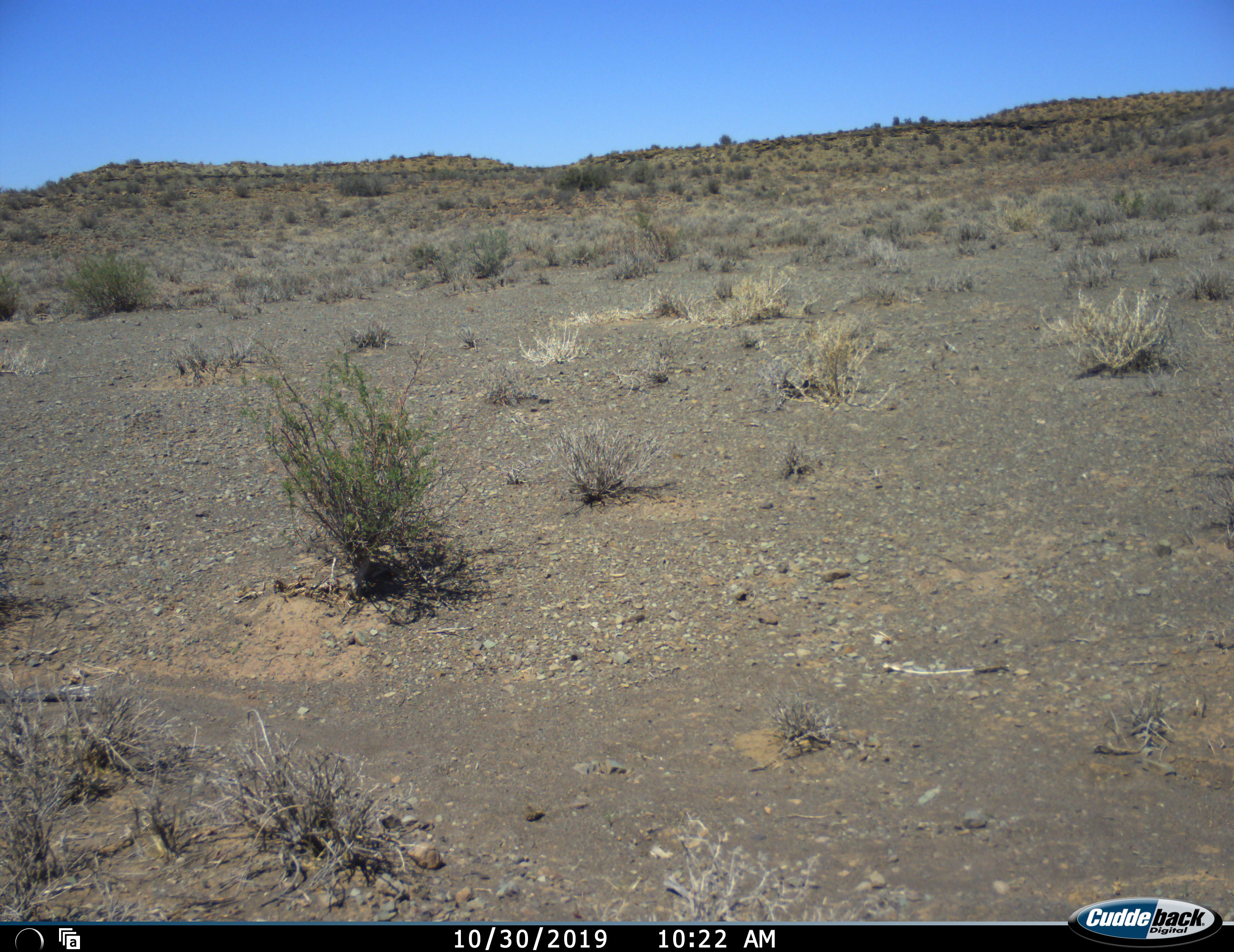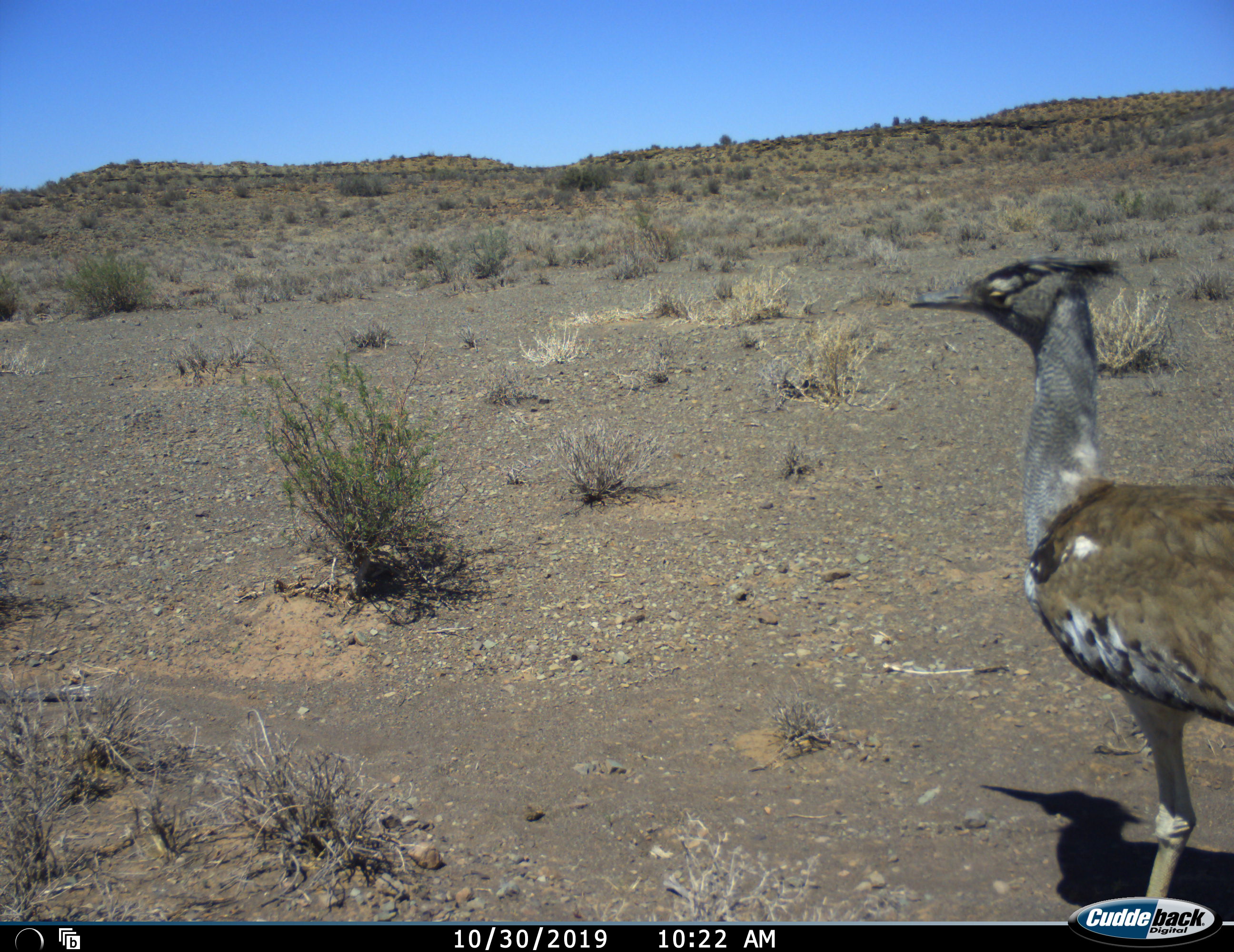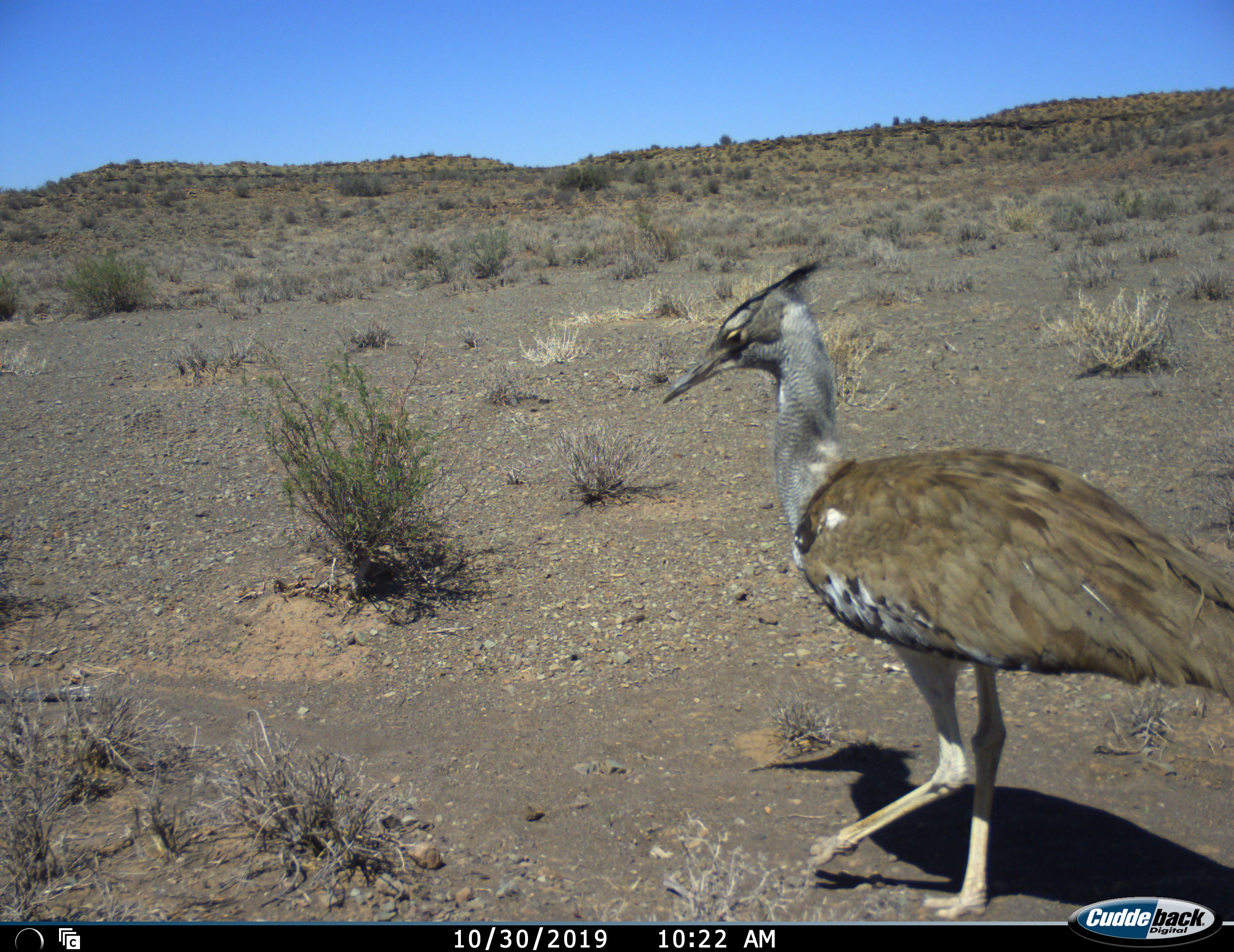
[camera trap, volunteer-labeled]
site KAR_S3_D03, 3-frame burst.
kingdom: Animalia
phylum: Chordata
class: Aves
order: Otidiformes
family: Otididae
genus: Ardeotis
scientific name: Ardeotis kori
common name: kori bustard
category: bustardkori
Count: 1.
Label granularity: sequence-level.